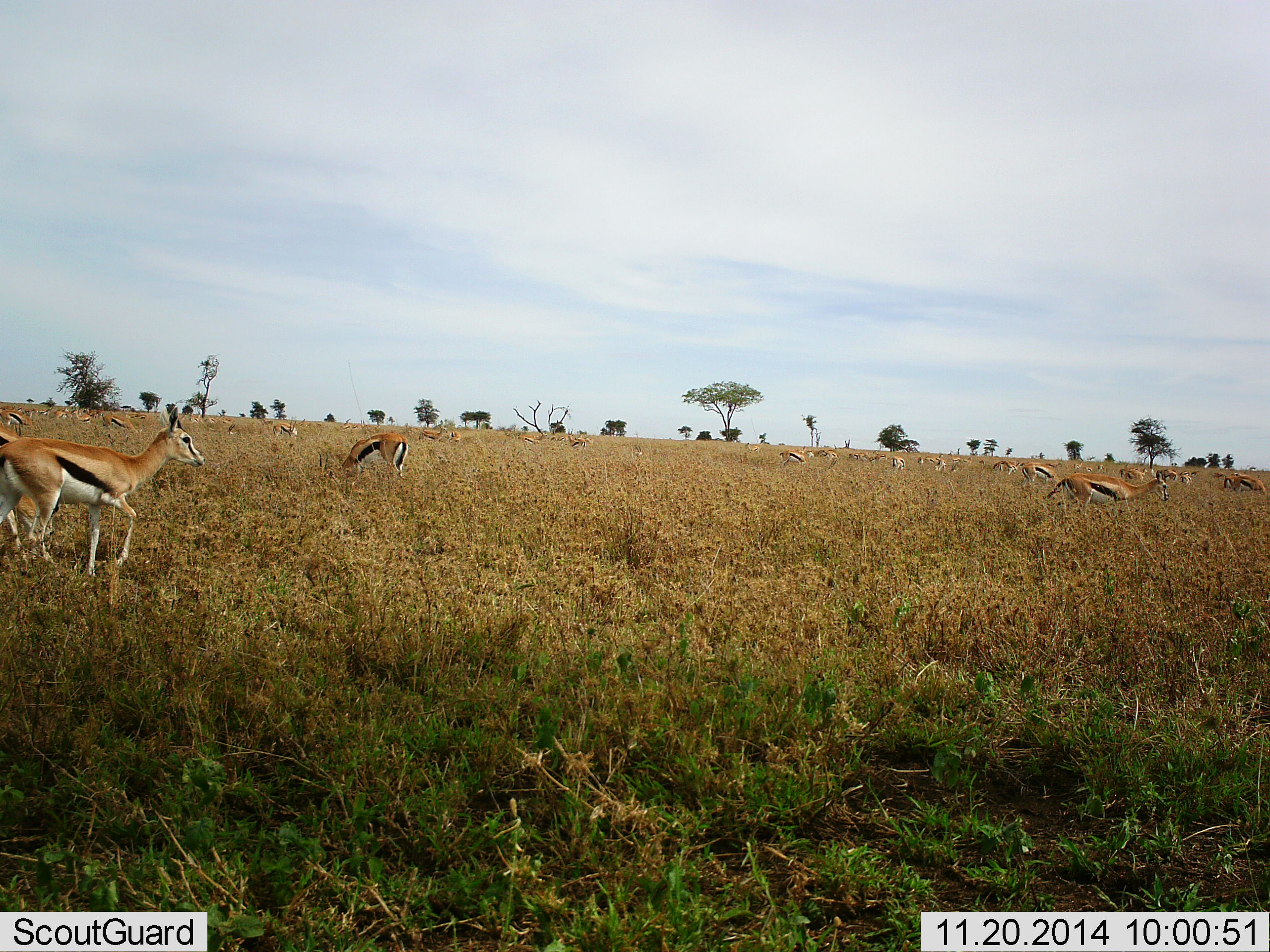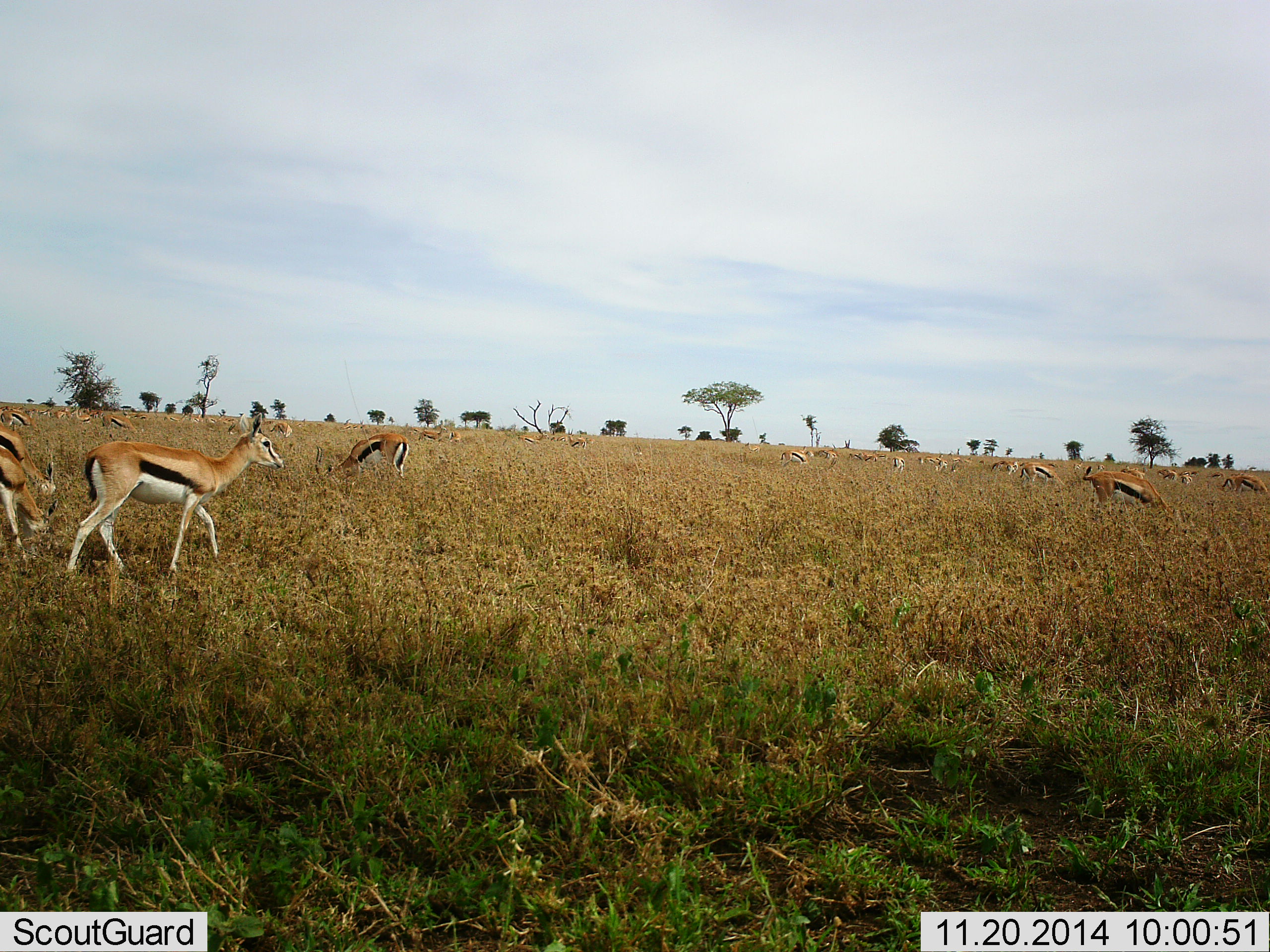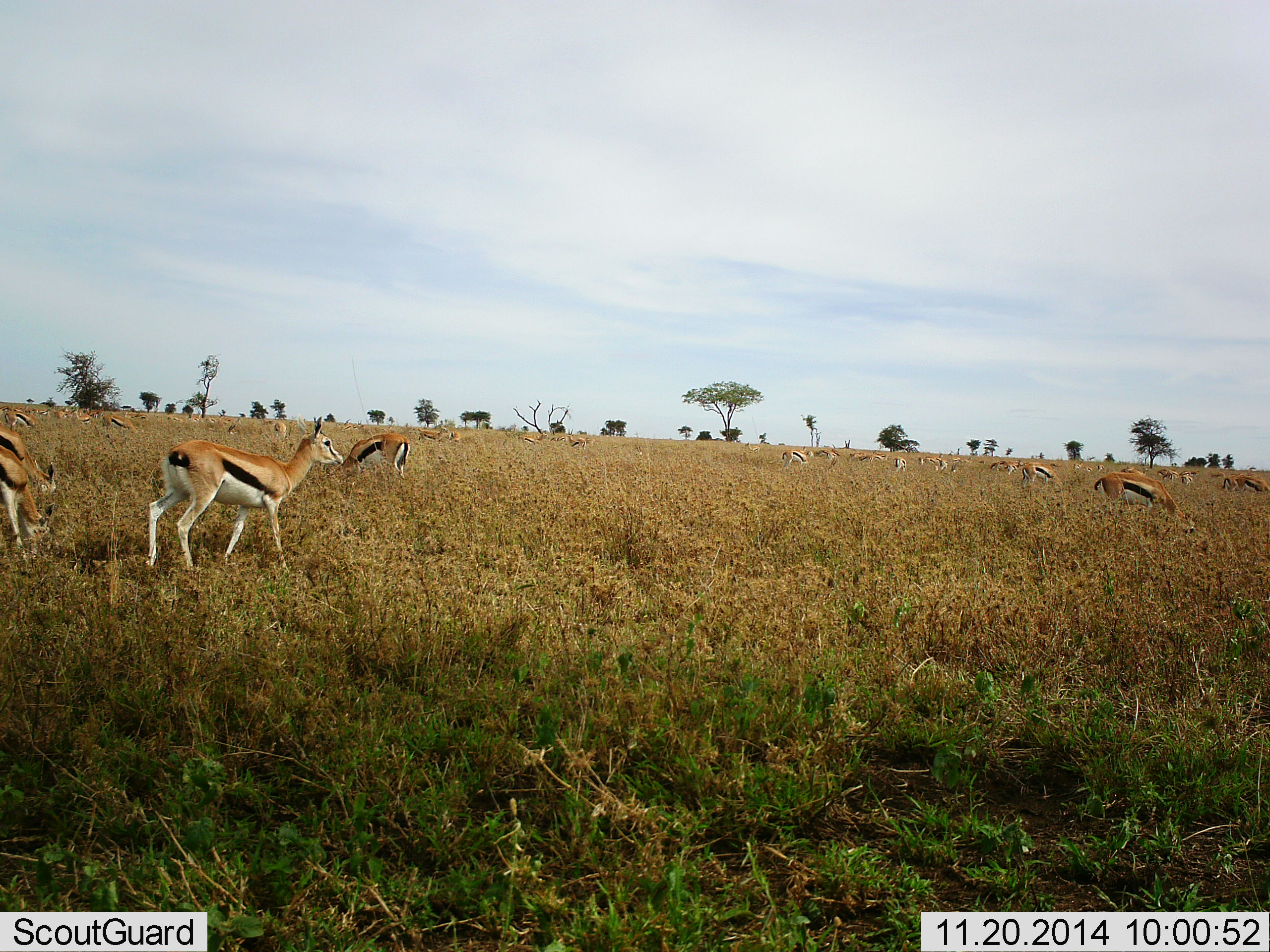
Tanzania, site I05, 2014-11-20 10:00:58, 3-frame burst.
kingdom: Animalia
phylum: Chordata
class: Mammalia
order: Artiodactyla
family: Bovidae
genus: Eudorcas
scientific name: Eudorcas thomsonii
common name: thomson's gazelle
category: gazellethomsons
Gazellethomsons (thomson's gazelle) (Eudorcas thomsonii), count 11-50. Behavior (volunteer vote fractions): standing 50%, resting 0%, moving 70%, interacting 0%. Young present (vote fraction): 0%. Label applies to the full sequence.